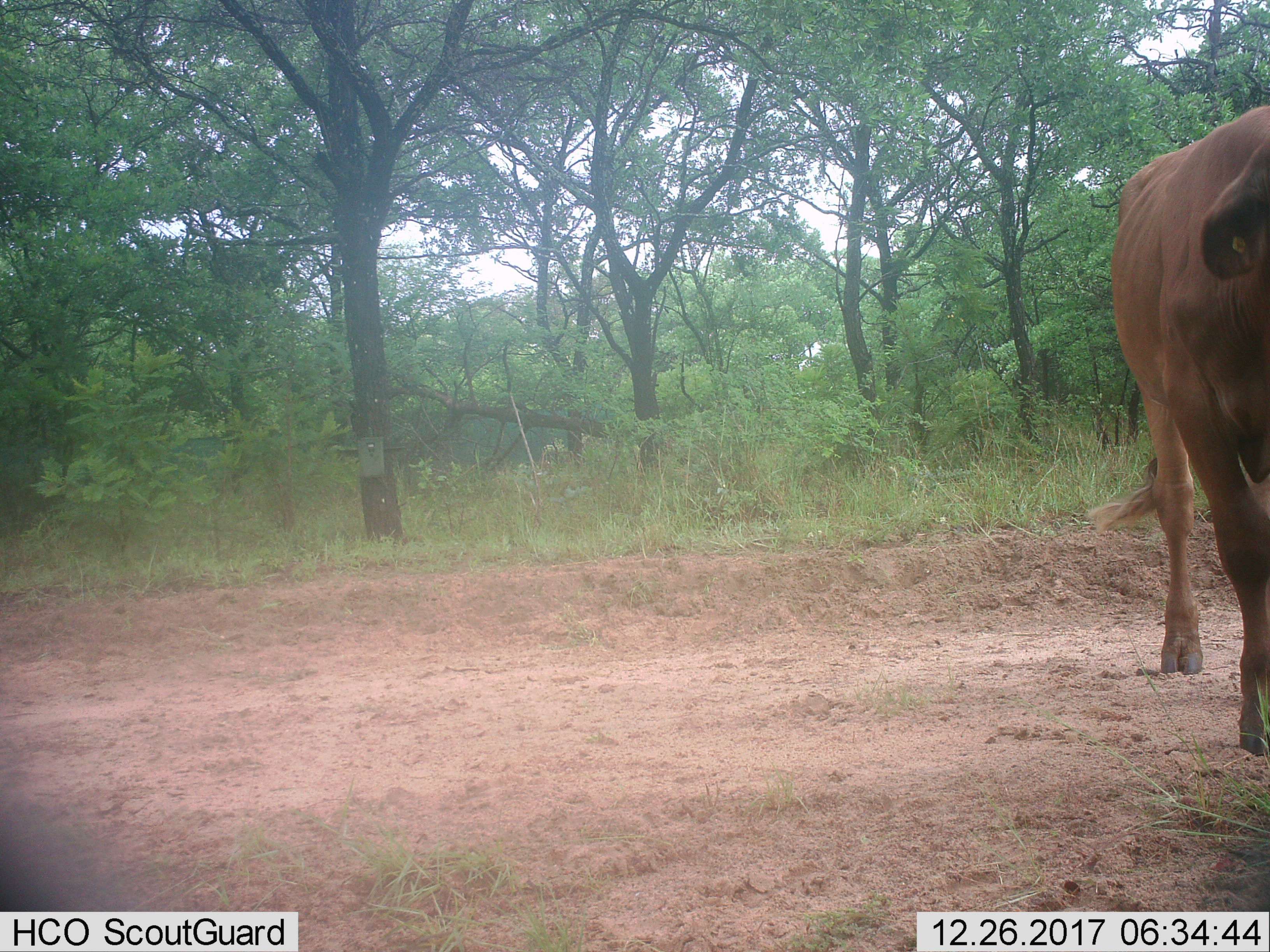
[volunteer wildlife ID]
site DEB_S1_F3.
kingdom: Animalia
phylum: Chordata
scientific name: Vertebrata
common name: domestic animal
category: domesticanimal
Domesticanimal (domestic animal) (Vertebrata), count 1. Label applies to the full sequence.